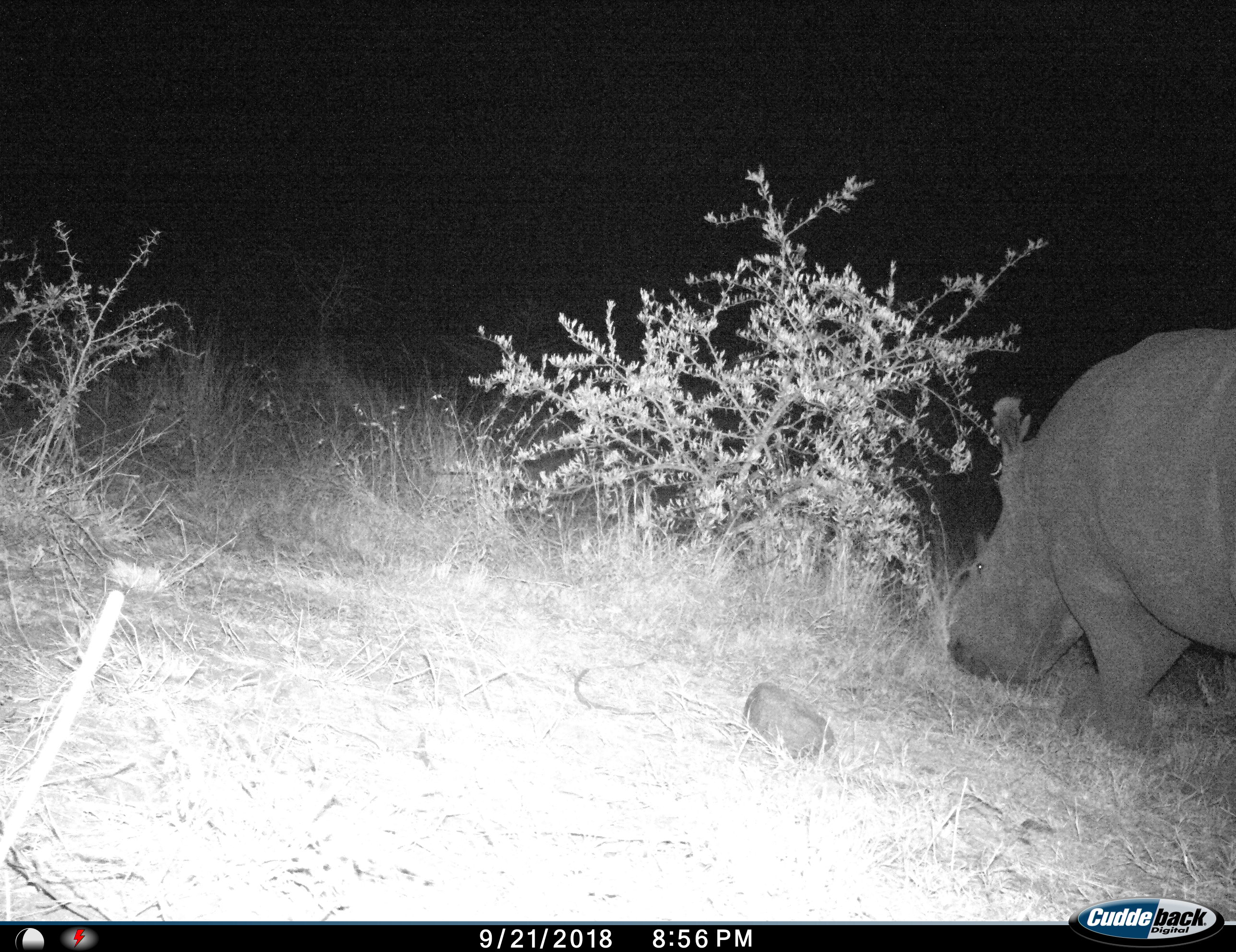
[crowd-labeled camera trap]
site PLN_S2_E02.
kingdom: Animalia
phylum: Chordata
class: Mammalia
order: Perissodactyla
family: Rhinocerotidae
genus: Ceratotherium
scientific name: Ceratotherium simum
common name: white rhinoceros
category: rhinoceroswhite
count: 1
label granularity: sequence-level